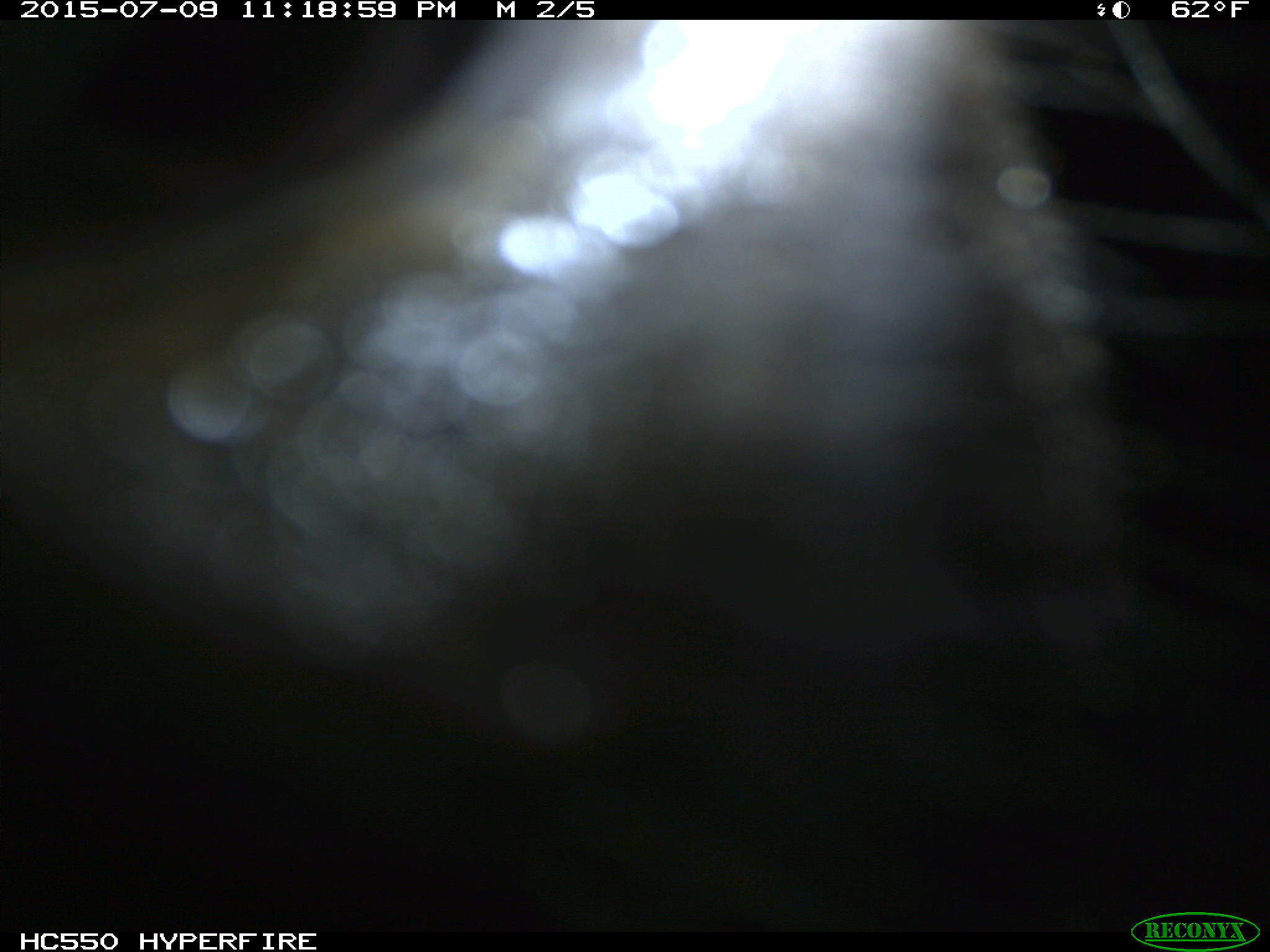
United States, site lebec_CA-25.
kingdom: Animalia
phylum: Chordata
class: Mammalia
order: Artiodactyla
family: Bovidae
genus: Bos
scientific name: Bos taurus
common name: domestic cow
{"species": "Bos taurus (domestic cow)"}